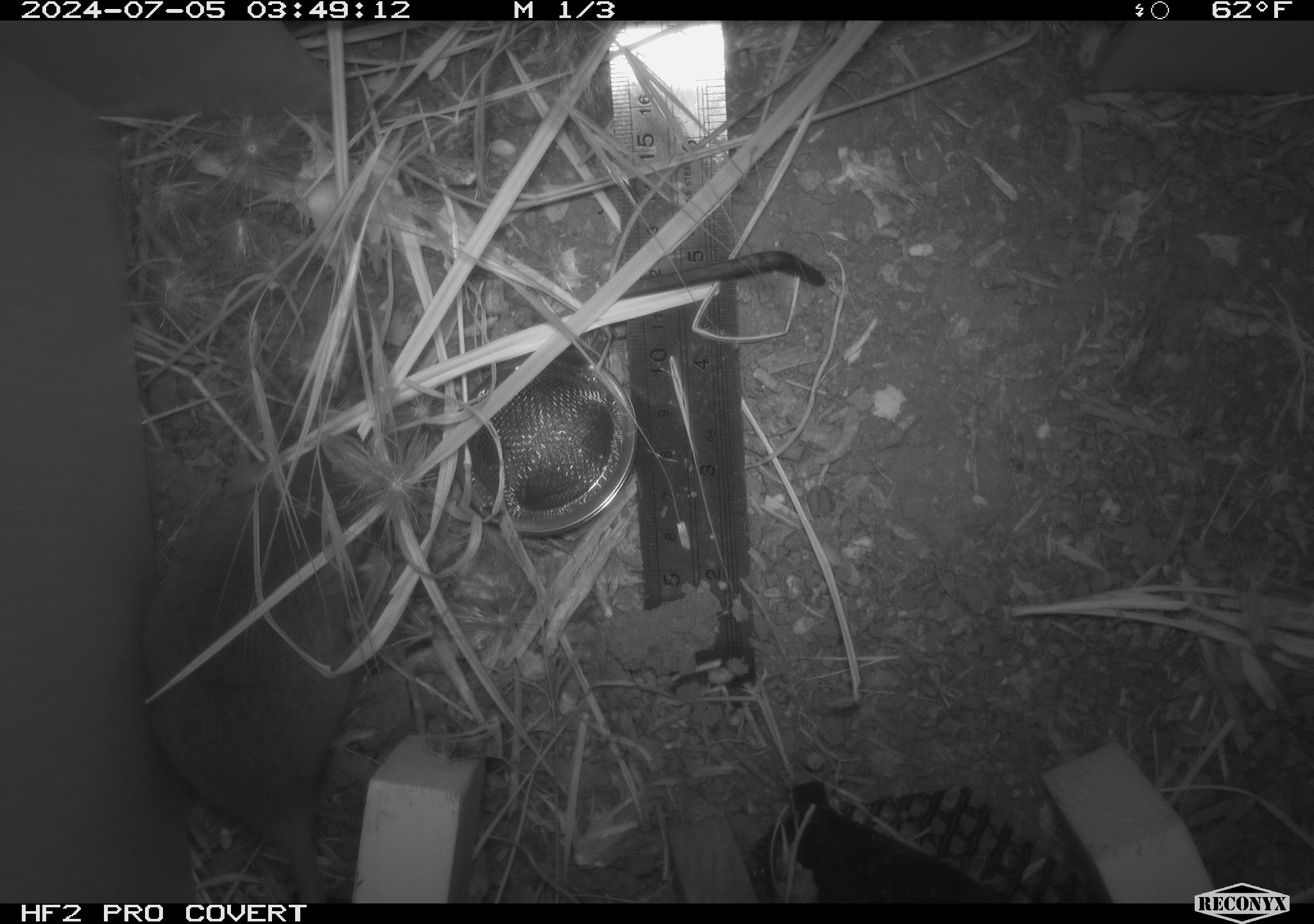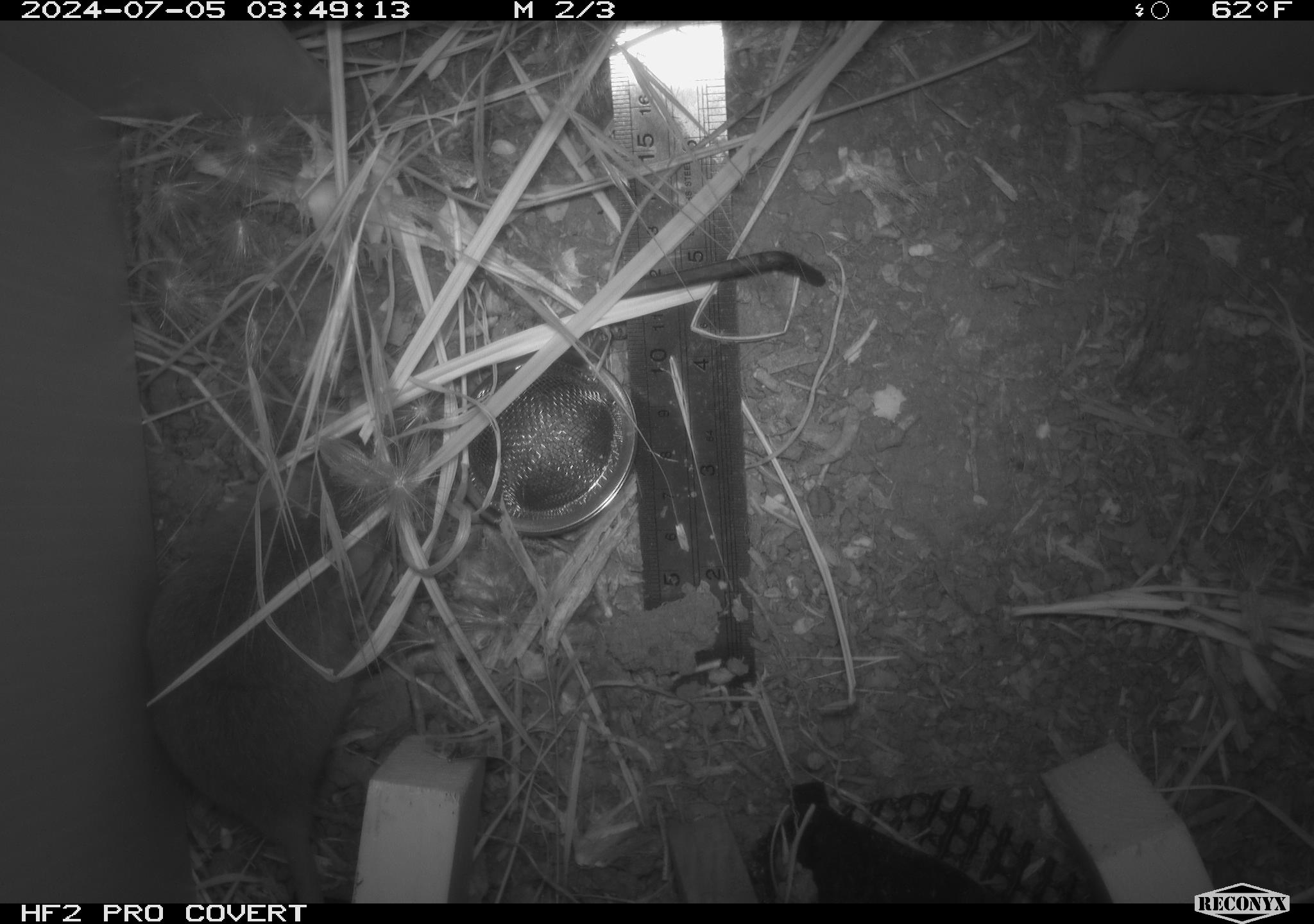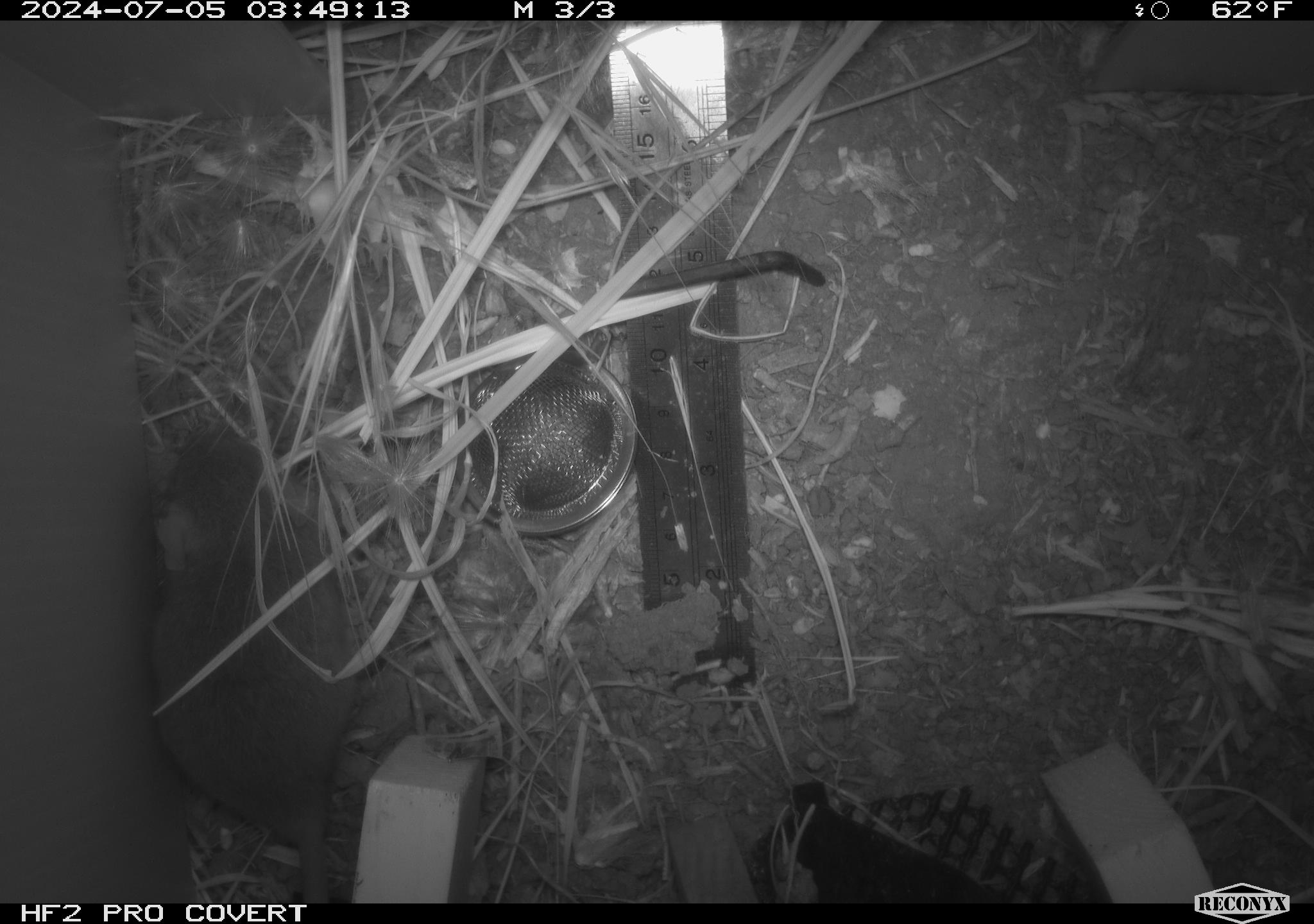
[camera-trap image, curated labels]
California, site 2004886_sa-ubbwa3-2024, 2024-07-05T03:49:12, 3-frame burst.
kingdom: Animalia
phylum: Chordata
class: Mammalia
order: Rodentia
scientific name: Rodentia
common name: mouse species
Mouse species (Rodentia).